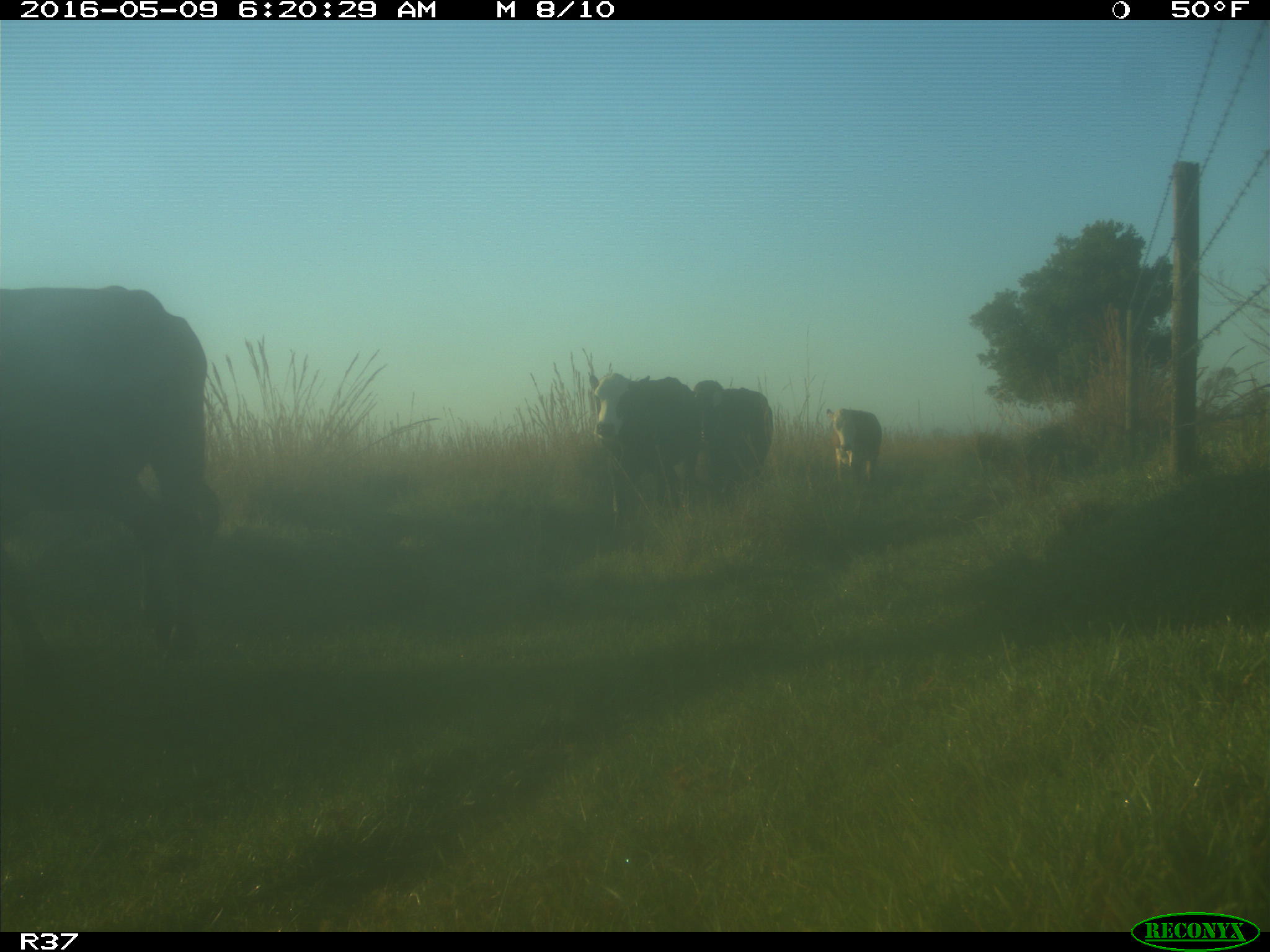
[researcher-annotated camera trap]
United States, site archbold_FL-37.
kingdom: Animalia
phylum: Chordata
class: Mammalia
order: Artiodactyla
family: Bovidae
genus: Bos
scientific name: Bos taurus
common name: domestic cow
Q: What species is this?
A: Bos taurus (domestic cow).